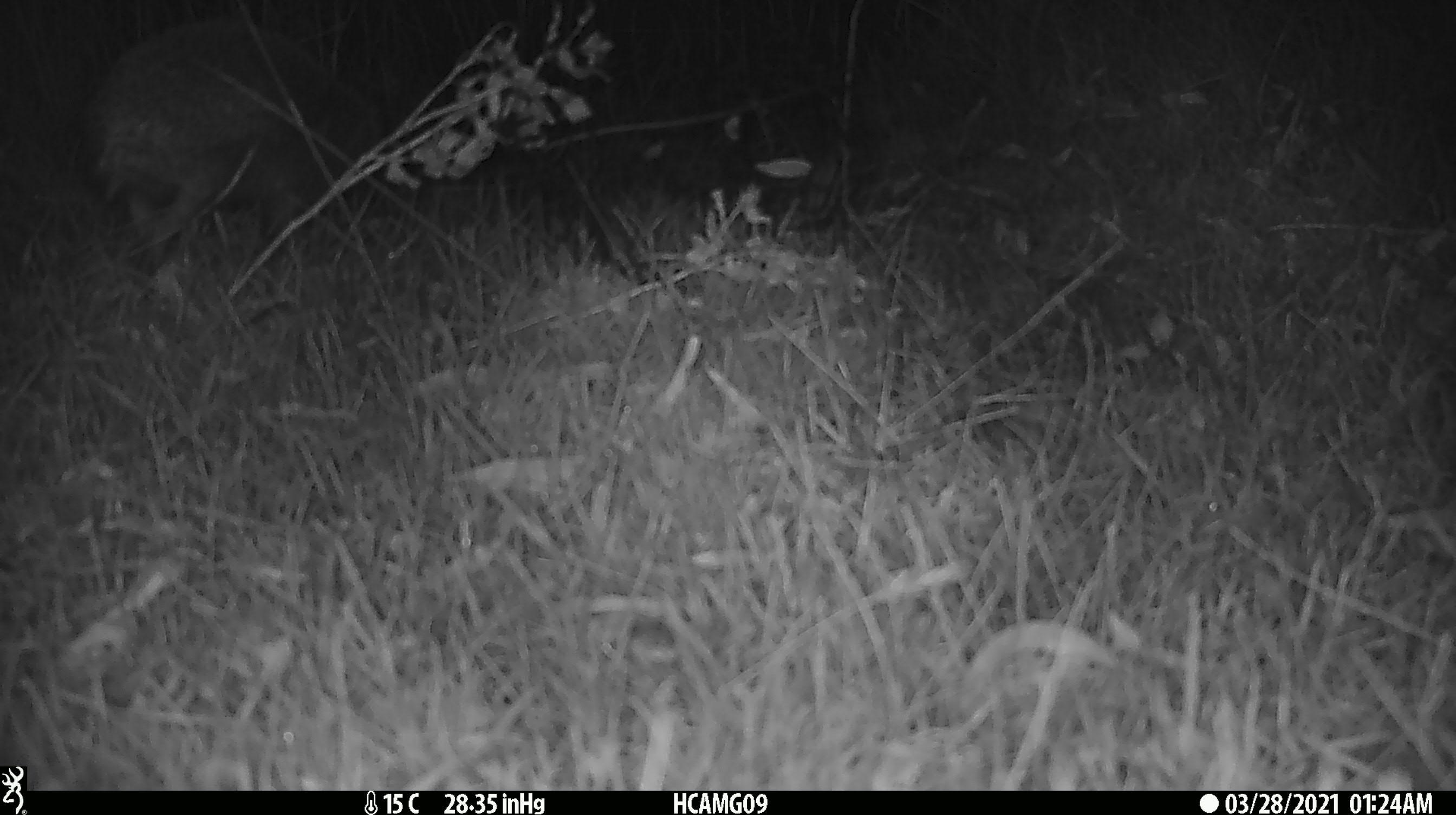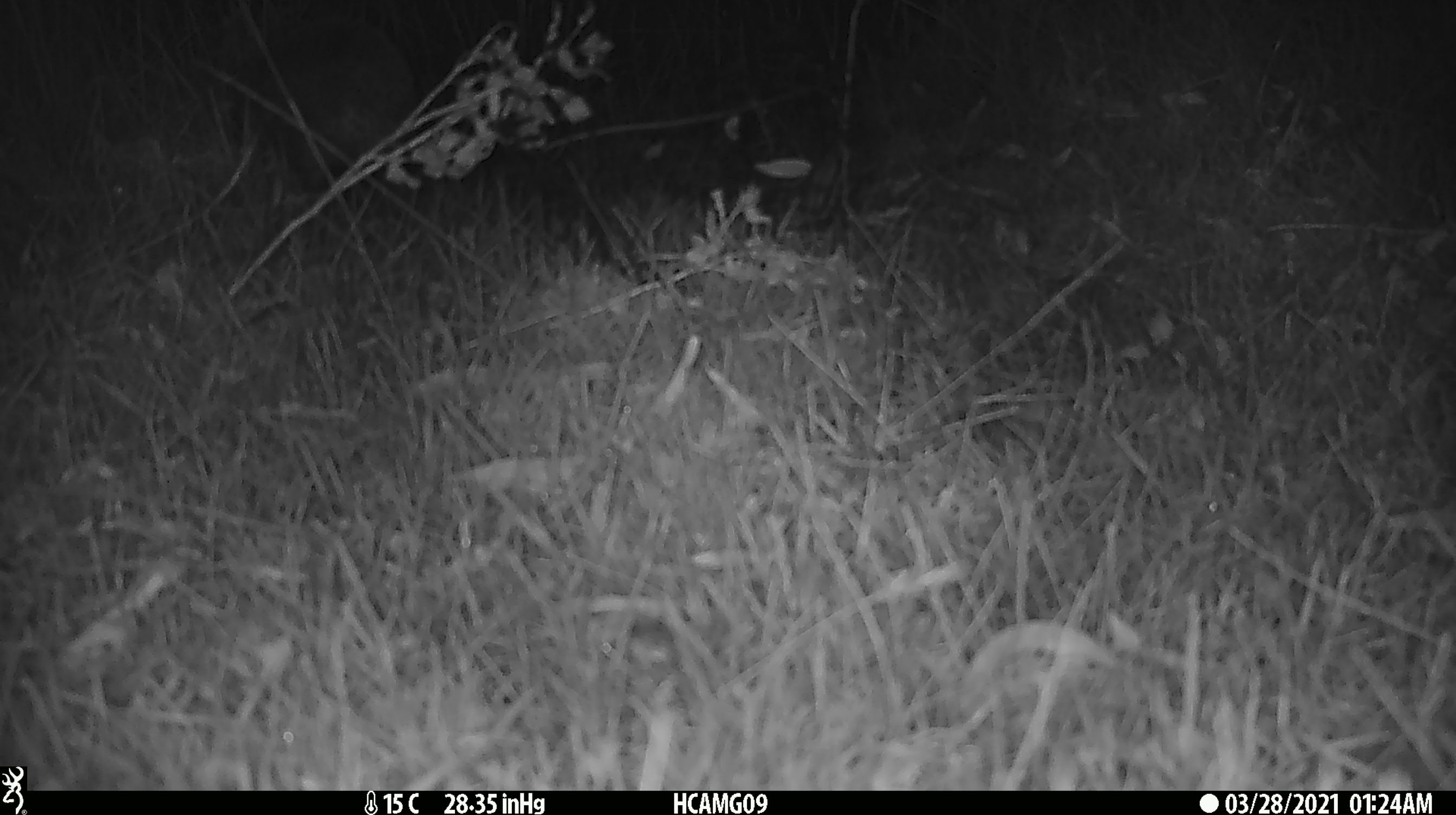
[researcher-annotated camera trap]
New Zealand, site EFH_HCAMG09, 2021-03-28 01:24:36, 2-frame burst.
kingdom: Animalia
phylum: Chordata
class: Mammalia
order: Eulipotyphla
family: Erinaceidae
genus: Erinaceus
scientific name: Erinaceus europaeus europaeus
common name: european hedgehog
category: hedgehog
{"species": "hedgehog (european hedgehog) (Erinaceus europaeus europaeus)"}